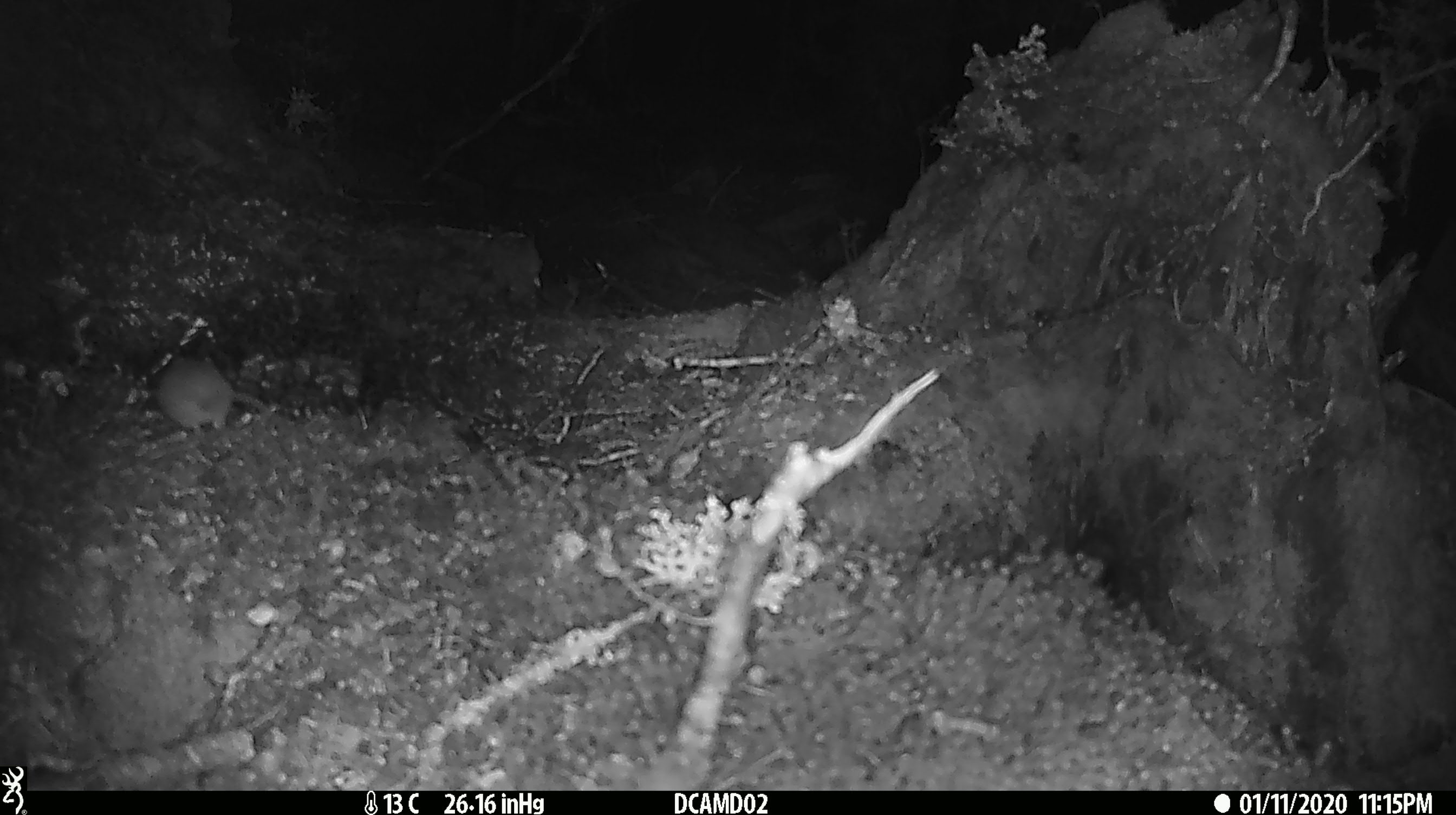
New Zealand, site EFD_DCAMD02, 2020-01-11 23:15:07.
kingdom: Animalia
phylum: Chordata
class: Mammalia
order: Rodentia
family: Muridae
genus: Mus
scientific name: Mus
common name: mouse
Mouse (Mus).